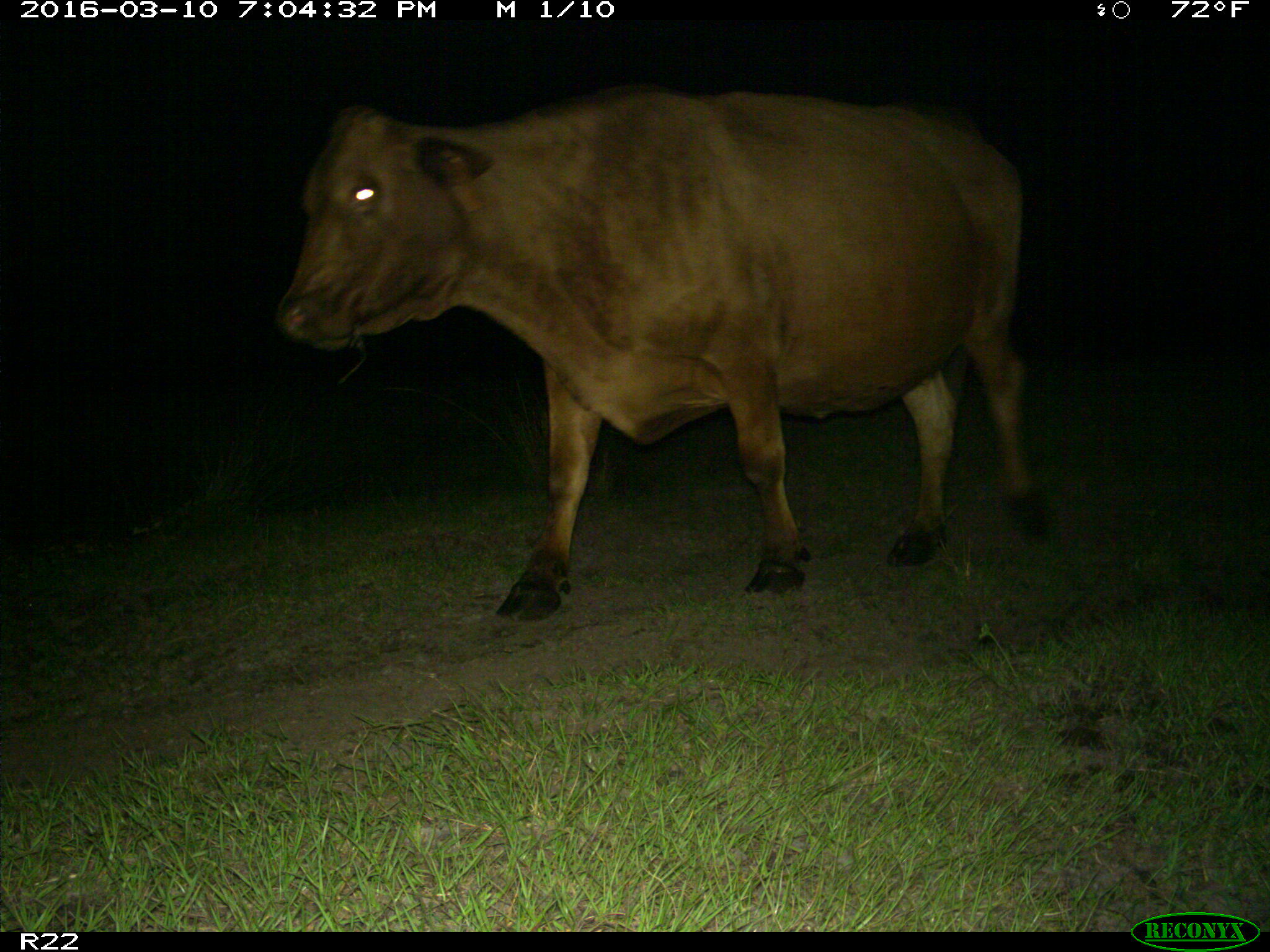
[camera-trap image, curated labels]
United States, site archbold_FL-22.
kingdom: Animalia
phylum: Chordata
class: Mammalia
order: Artiodactyla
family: Bovidae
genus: Bos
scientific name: Bos taurus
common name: domestic cow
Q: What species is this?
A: Bos taurus (domestic cow).